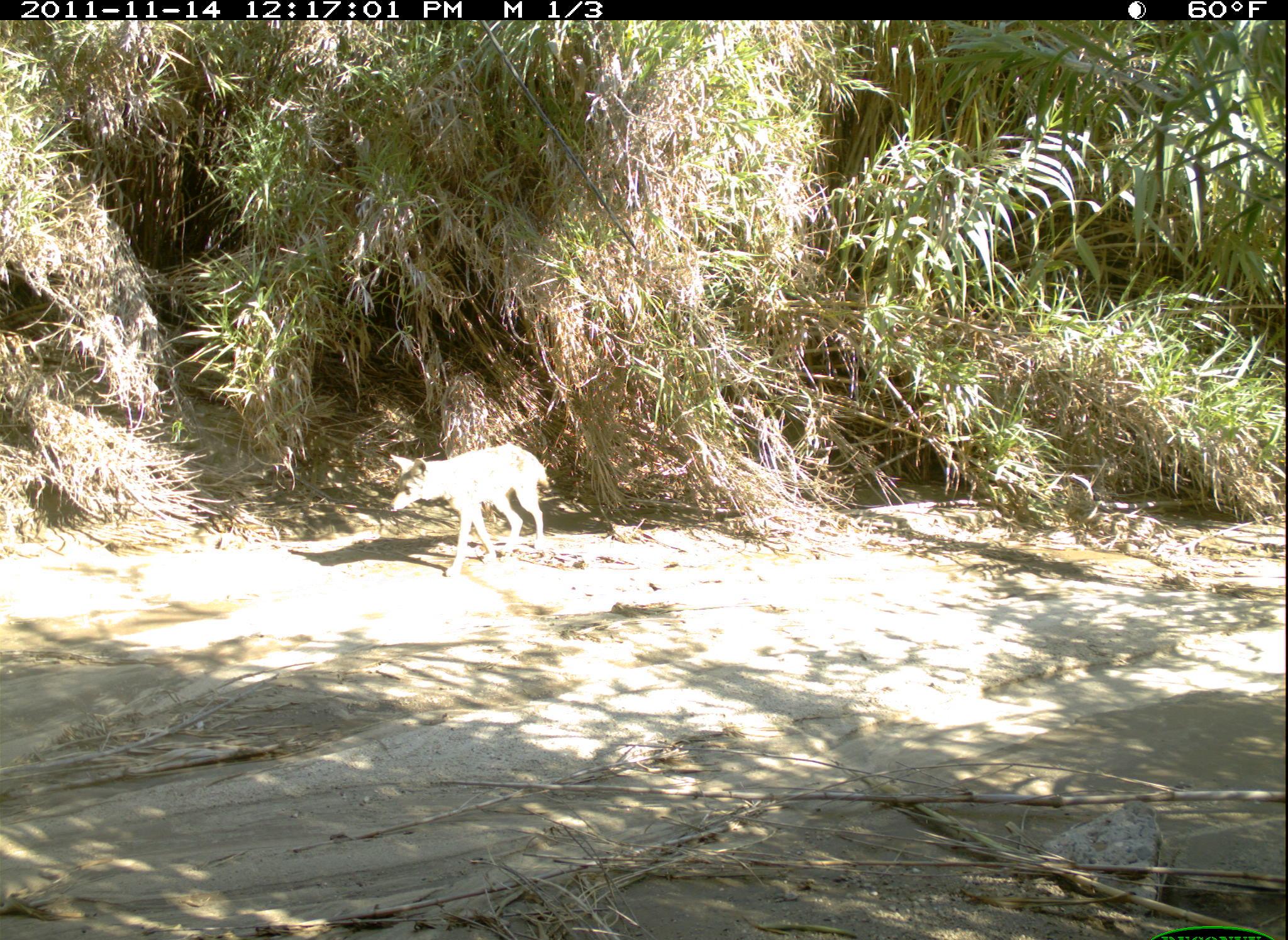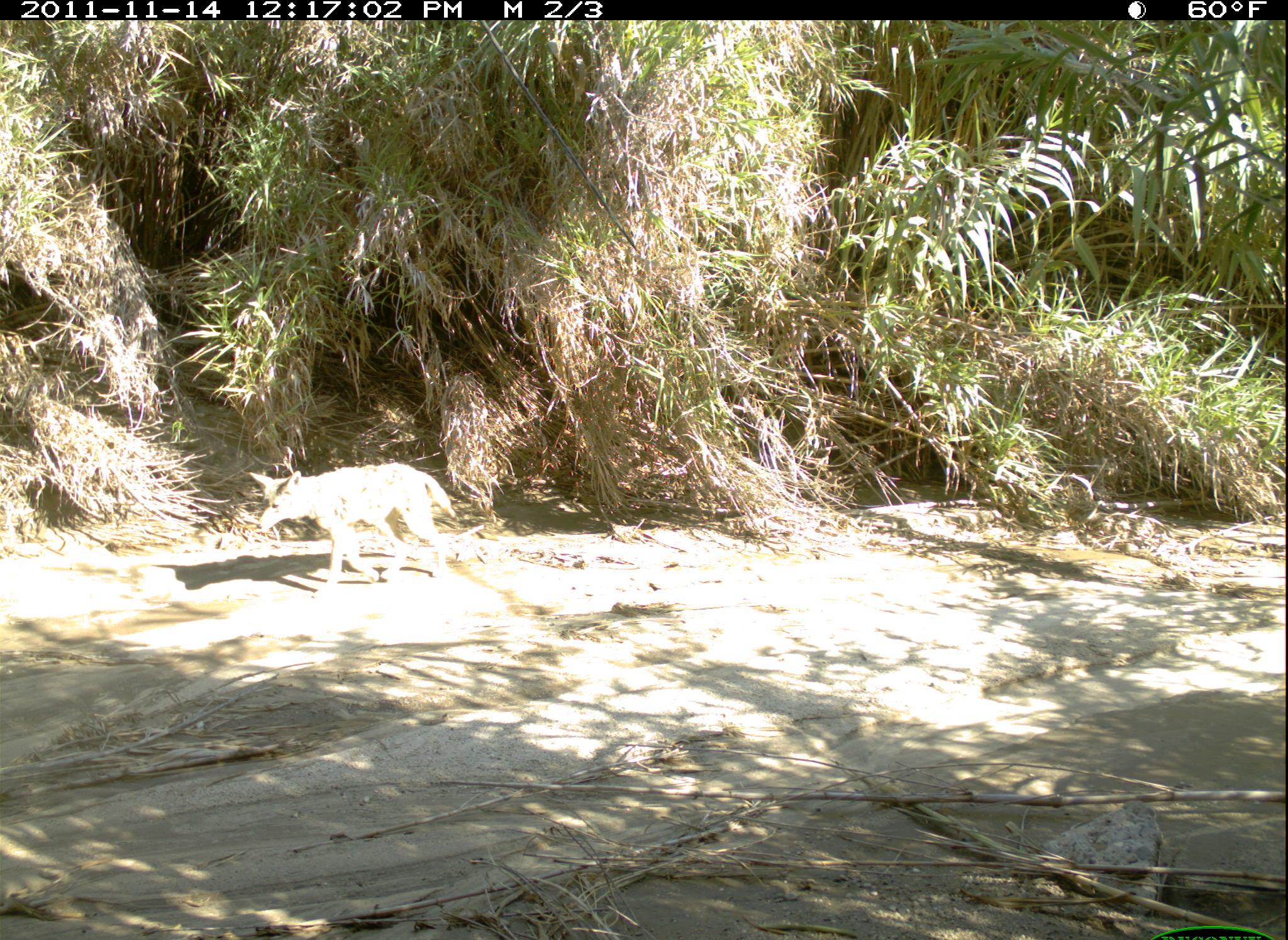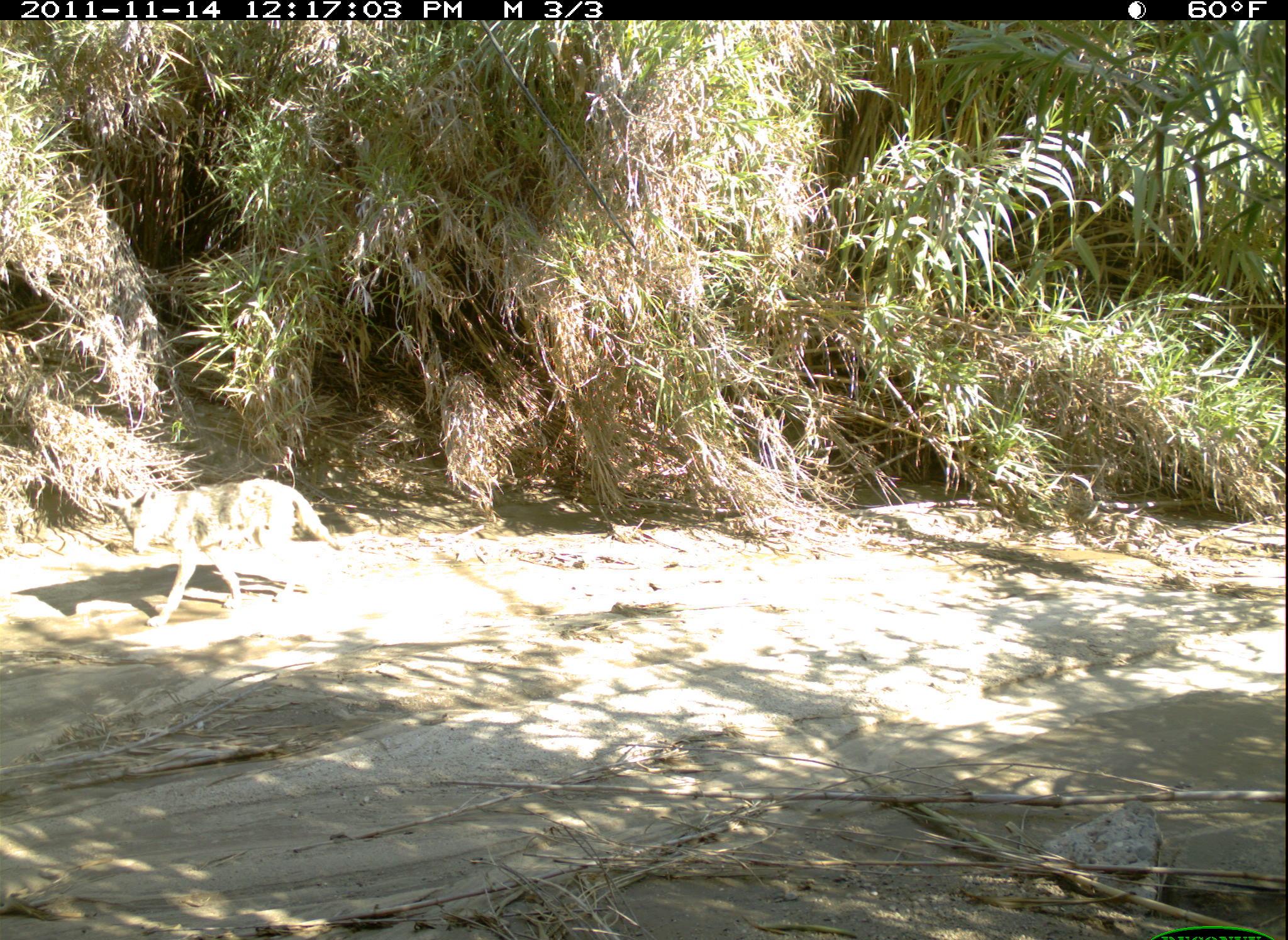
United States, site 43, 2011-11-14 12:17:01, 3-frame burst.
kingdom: Animalia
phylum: Chordata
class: Mammalia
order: Carnivora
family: Canidae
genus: Canis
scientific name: Canis latrans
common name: coyote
Coyote (Canis latrans).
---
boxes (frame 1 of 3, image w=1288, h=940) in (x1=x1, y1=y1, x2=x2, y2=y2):
coyote: (x1=382, y1=430, x2=575, y2=577)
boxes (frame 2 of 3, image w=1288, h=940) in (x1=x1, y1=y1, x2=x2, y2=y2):
coyote: (x1=246, y1=461, x2=462, y2=590)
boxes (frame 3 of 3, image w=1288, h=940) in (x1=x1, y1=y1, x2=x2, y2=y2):
coyote: (x1=103, y1=478, x2=348, y2=648)